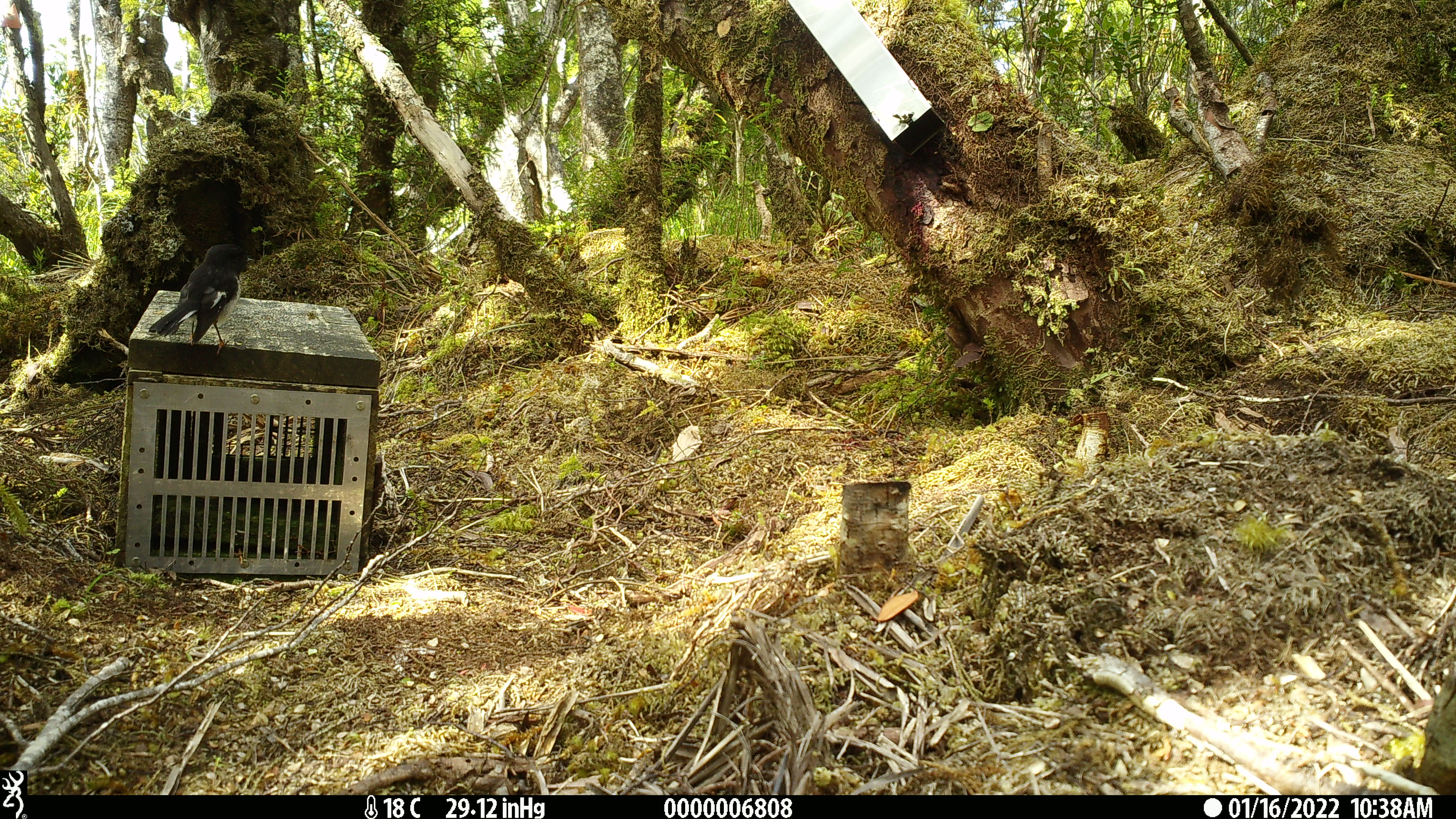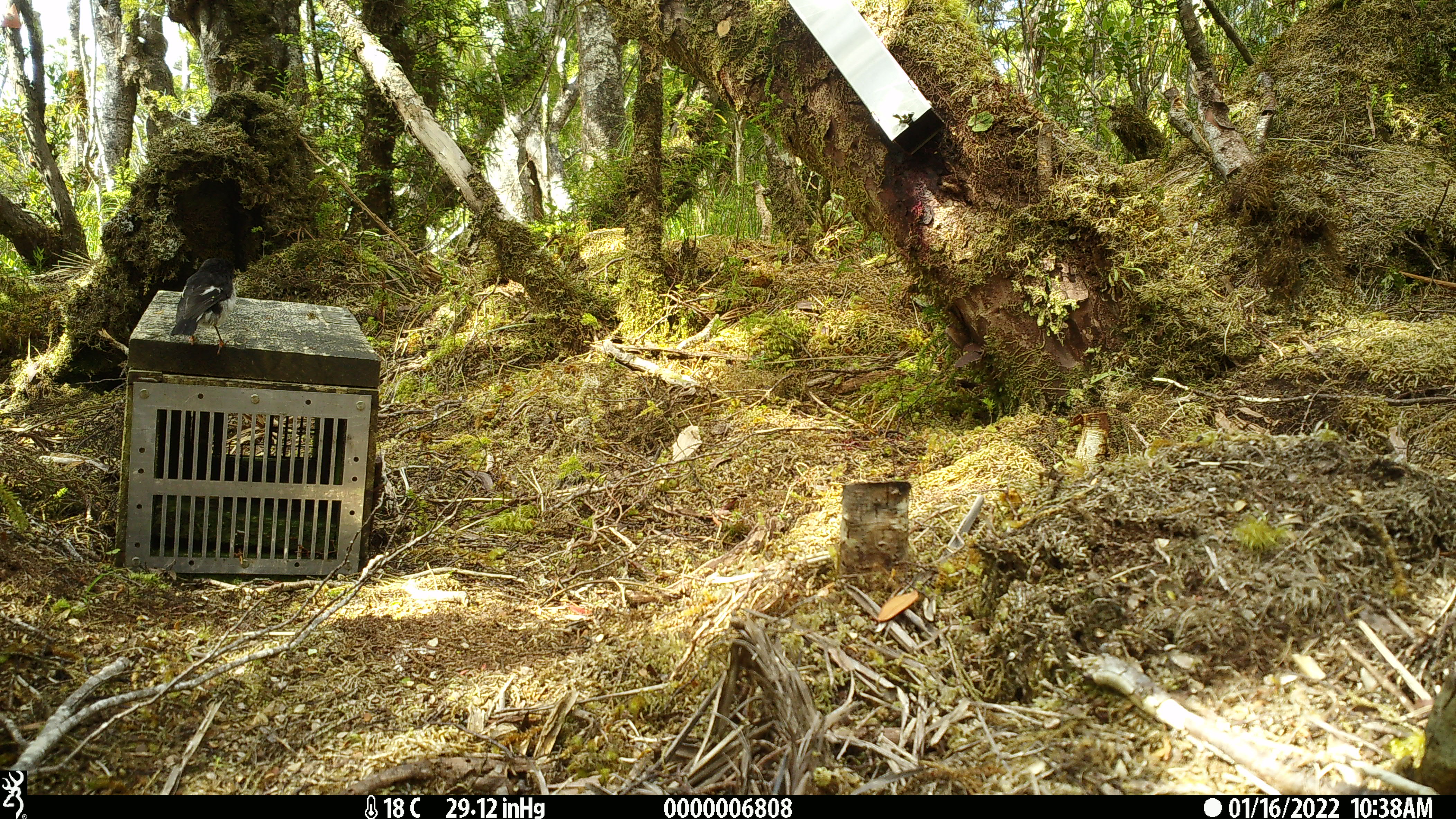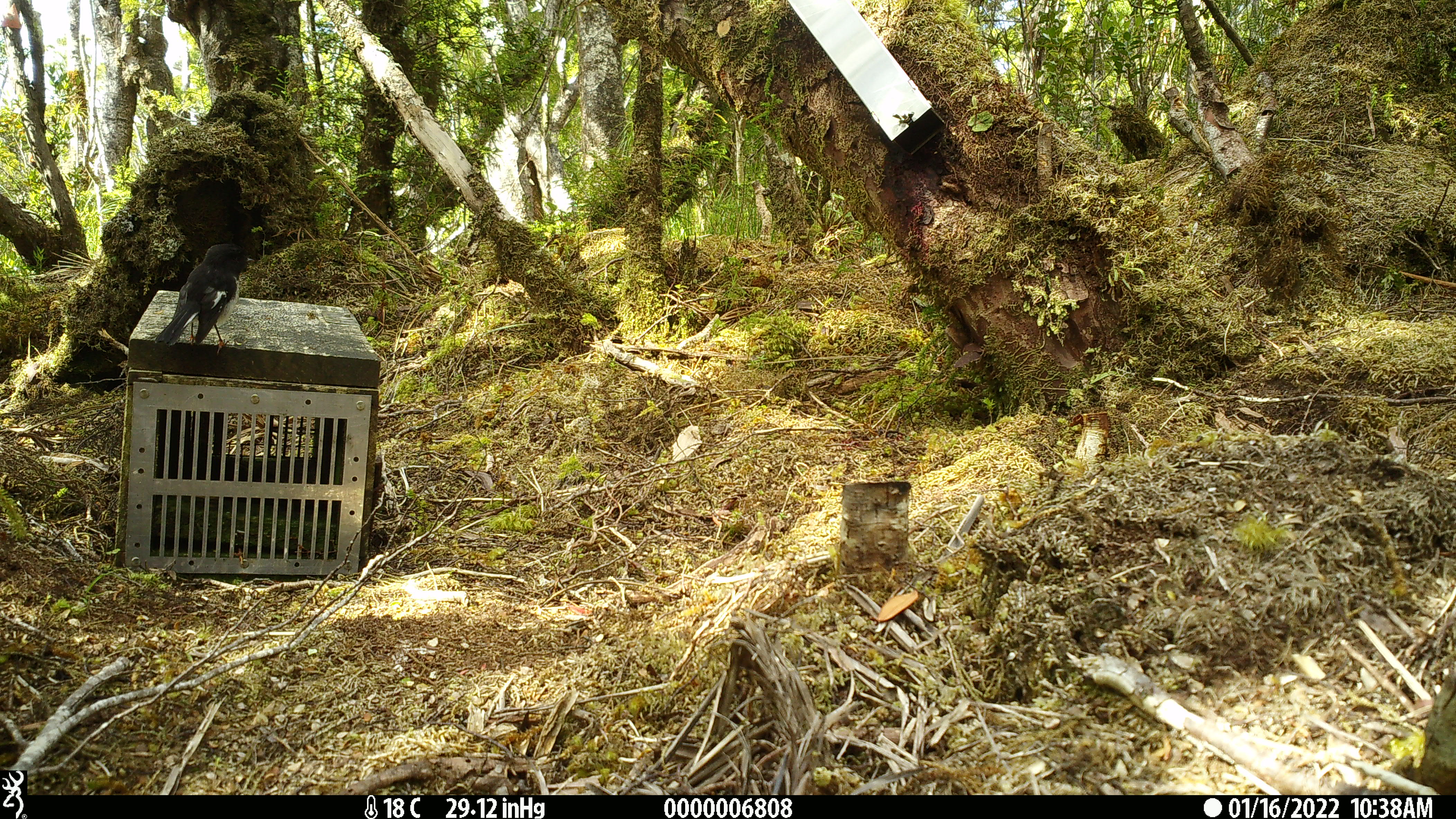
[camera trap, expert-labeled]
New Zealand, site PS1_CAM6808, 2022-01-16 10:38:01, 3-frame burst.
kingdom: Animalia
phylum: Chordata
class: Aves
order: Passeriformes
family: Petroicidae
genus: Petroica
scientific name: Petroica macrocephala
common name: tomtit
Tomtit (Petroica macrocephala).